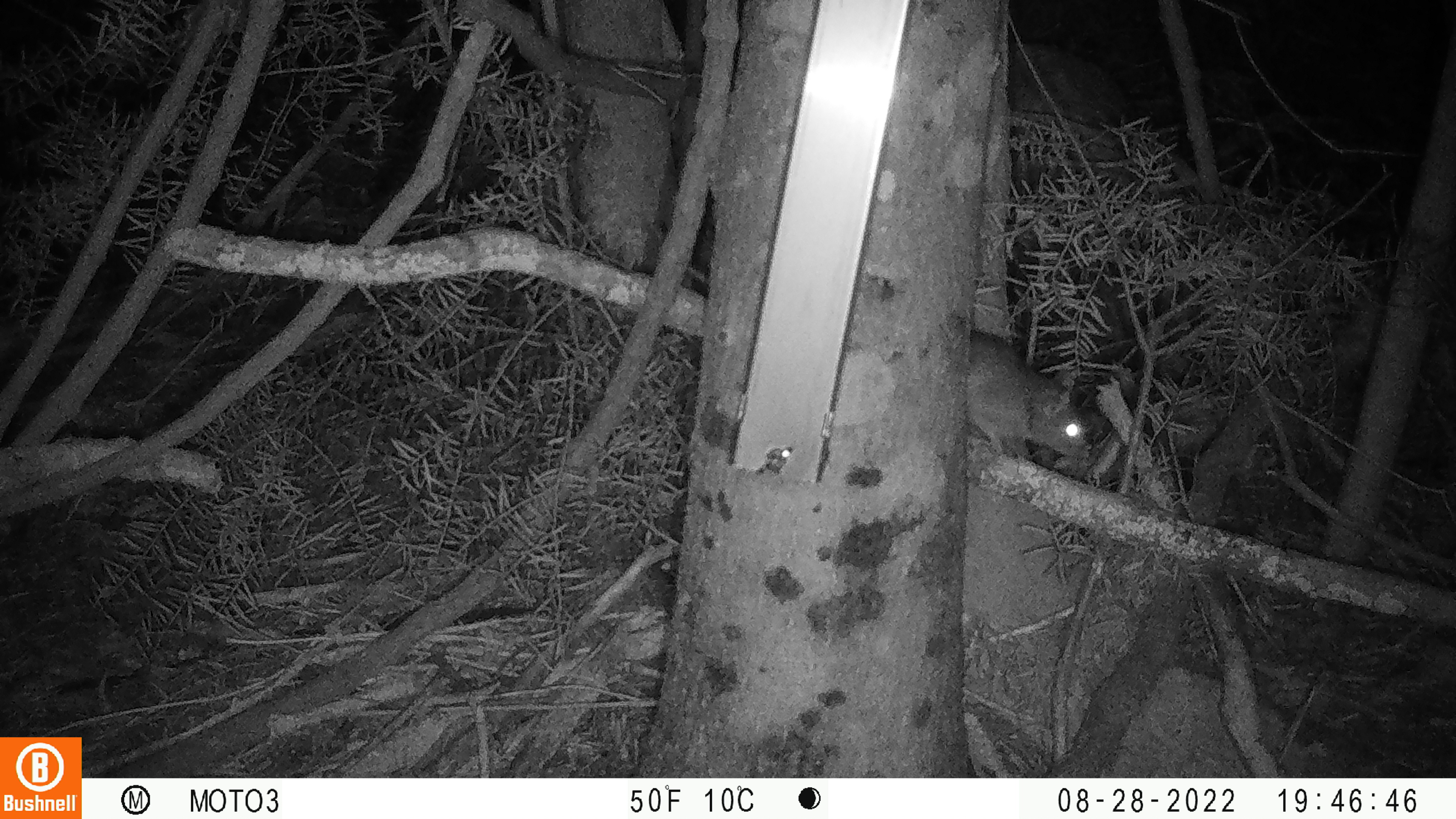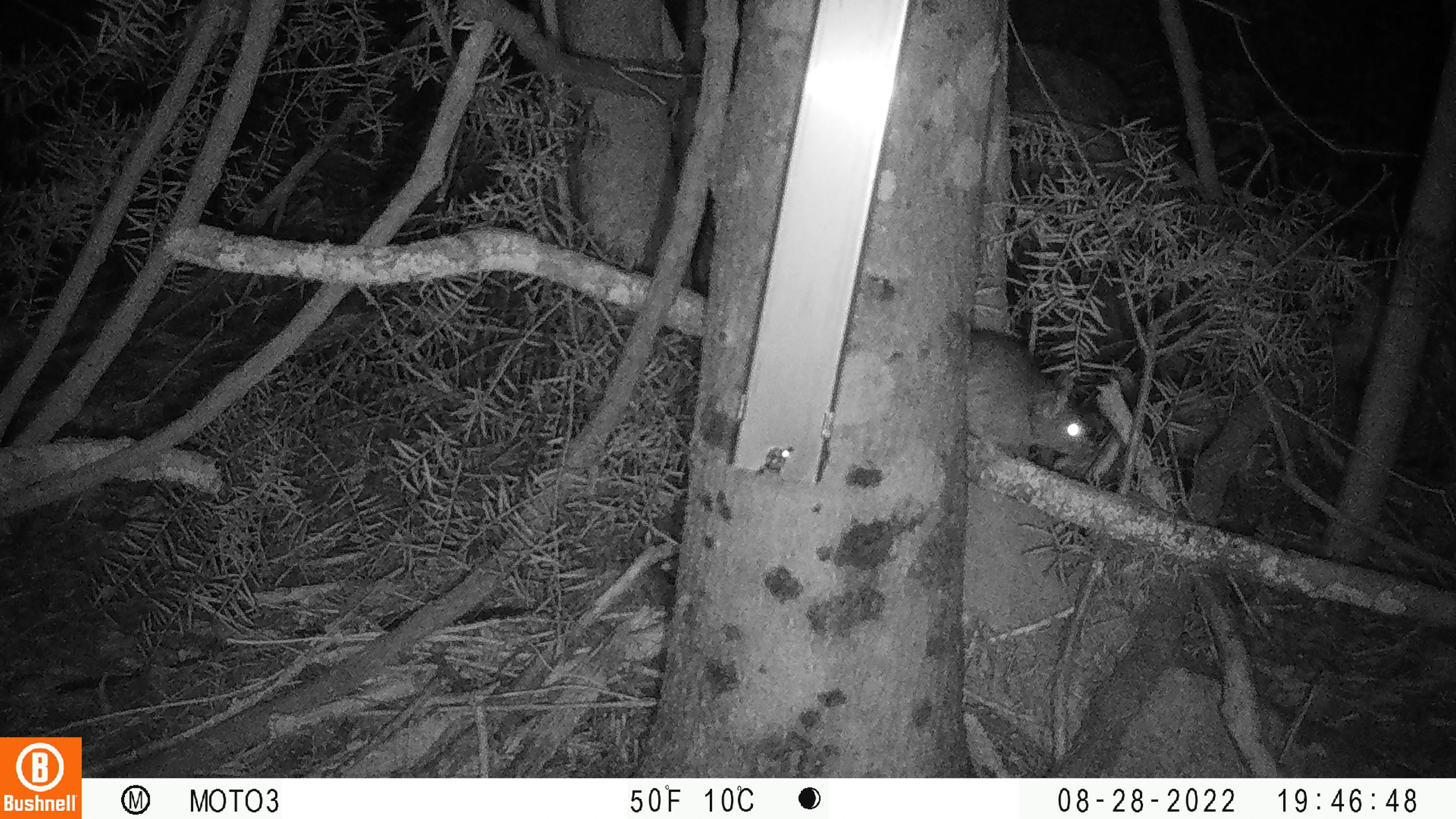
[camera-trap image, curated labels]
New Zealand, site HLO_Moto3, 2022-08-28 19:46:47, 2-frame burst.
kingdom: Animalia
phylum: Chordata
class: Mammalia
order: Rodentia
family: Muridae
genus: Rattus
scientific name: Rattus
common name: rat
Rat (Rattus).